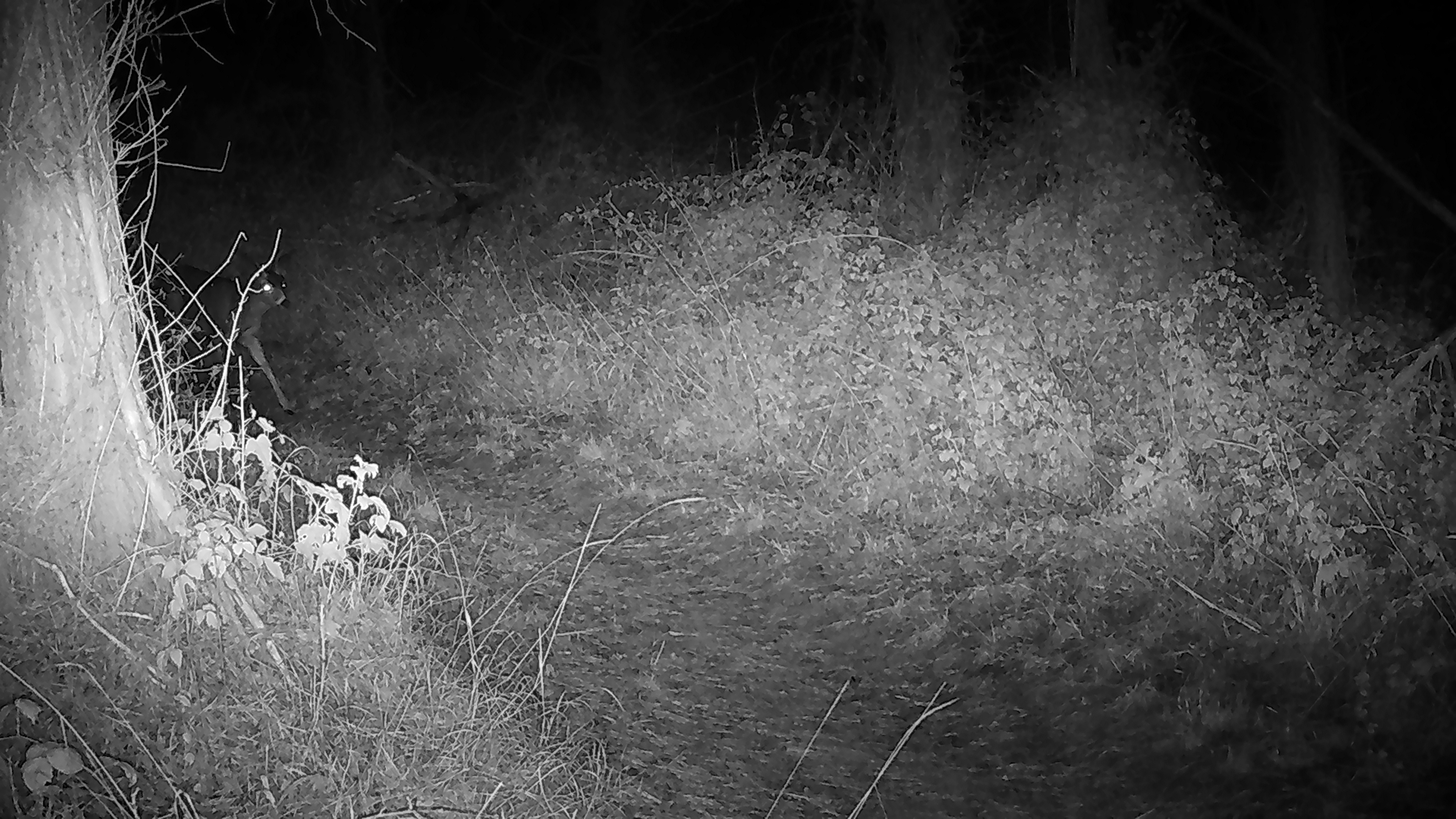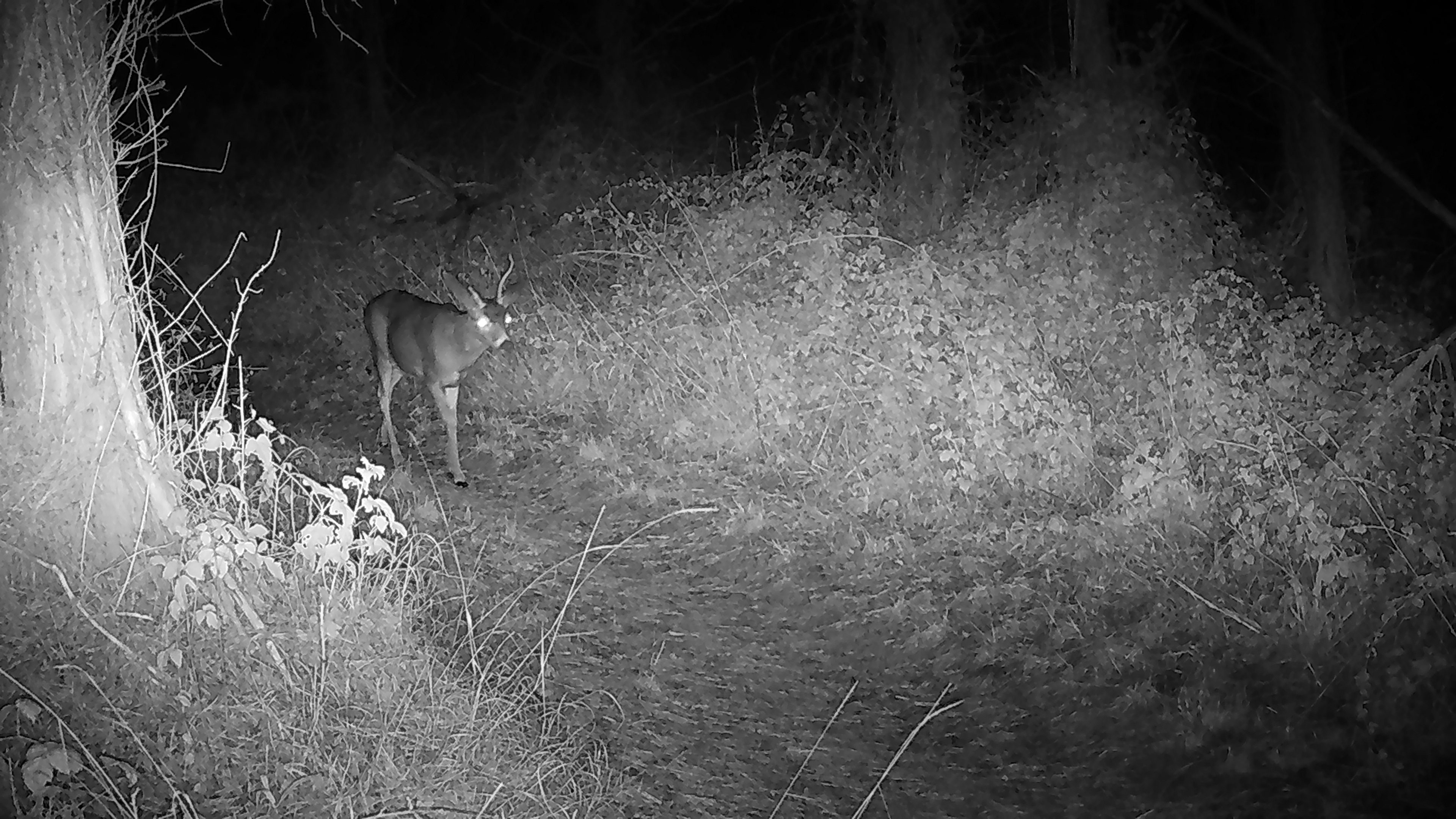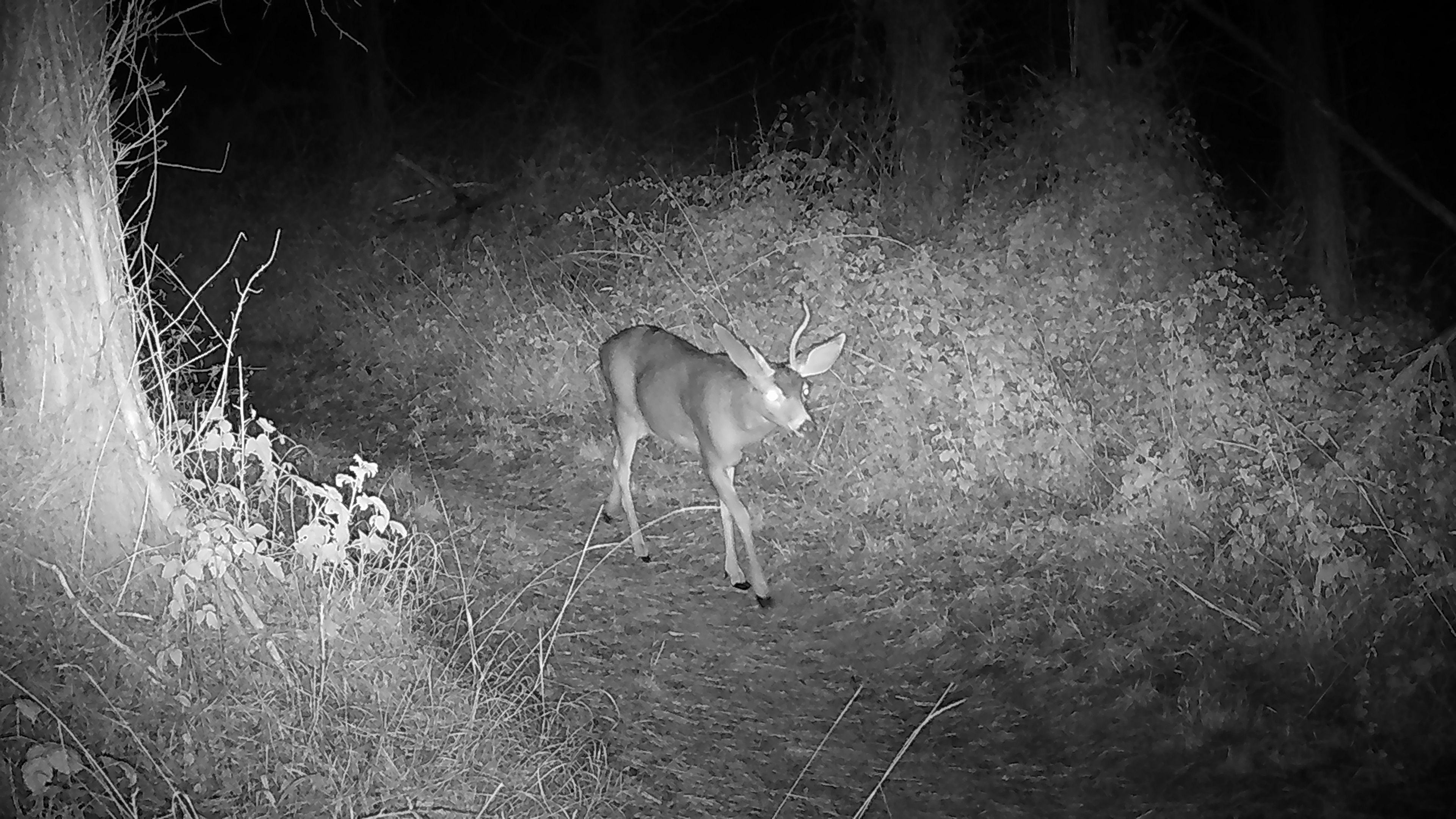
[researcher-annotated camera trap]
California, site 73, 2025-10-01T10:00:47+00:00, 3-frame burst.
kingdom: Animalia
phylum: Chordata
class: Mammalia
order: Artiodactyla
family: Cervidae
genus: Odocoileus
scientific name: Odocoileus hemionus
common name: mule deer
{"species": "mule deer (Odocoileus hemionus)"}